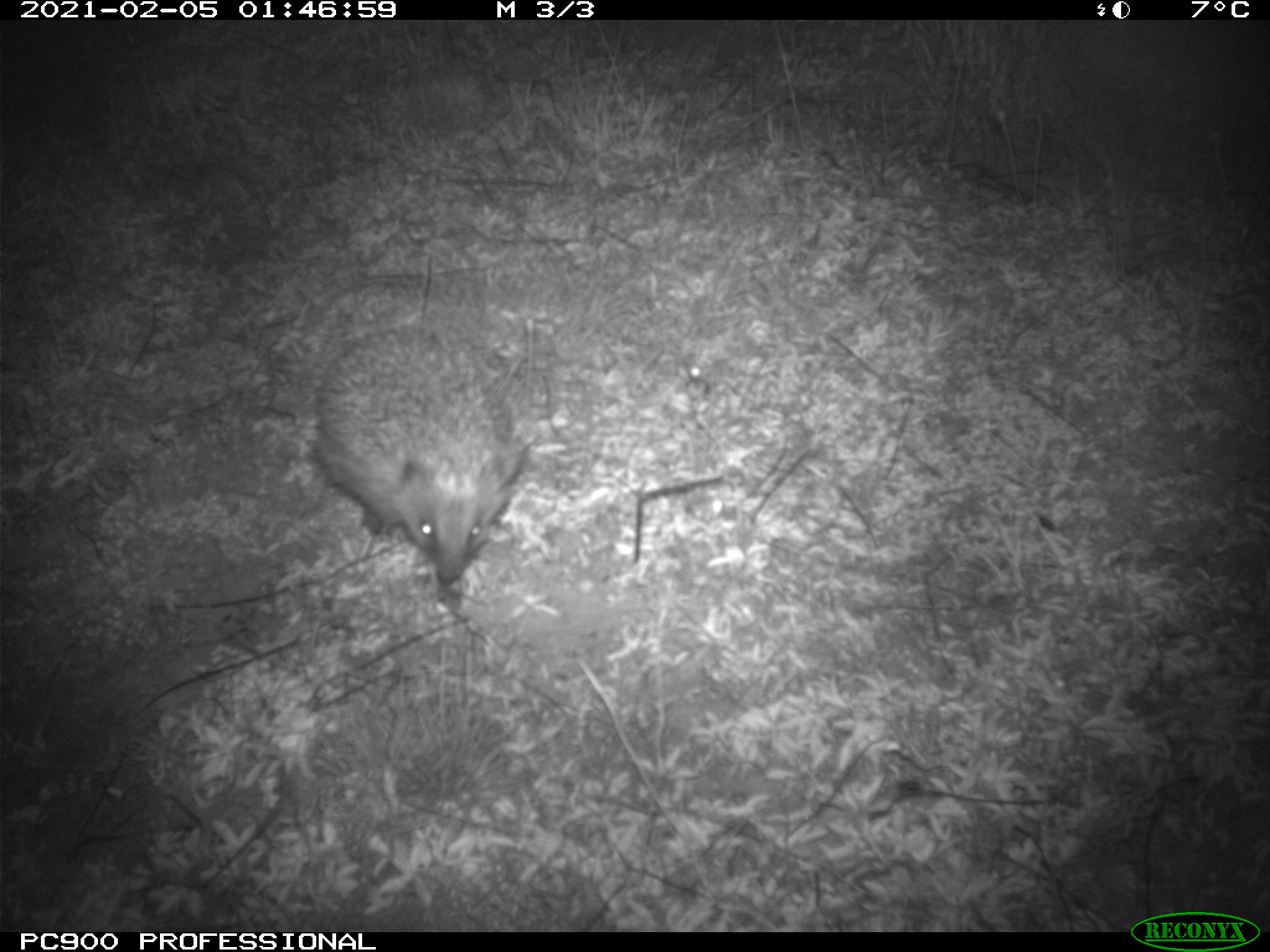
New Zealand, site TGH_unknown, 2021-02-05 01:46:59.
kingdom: Animalia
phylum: Chordata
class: Mammalia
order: Eulipotyphla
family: Erinaceidae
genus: Erinaceus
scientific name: Erinaceus europaeus europaeus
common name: european hedgehog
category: hedgehog